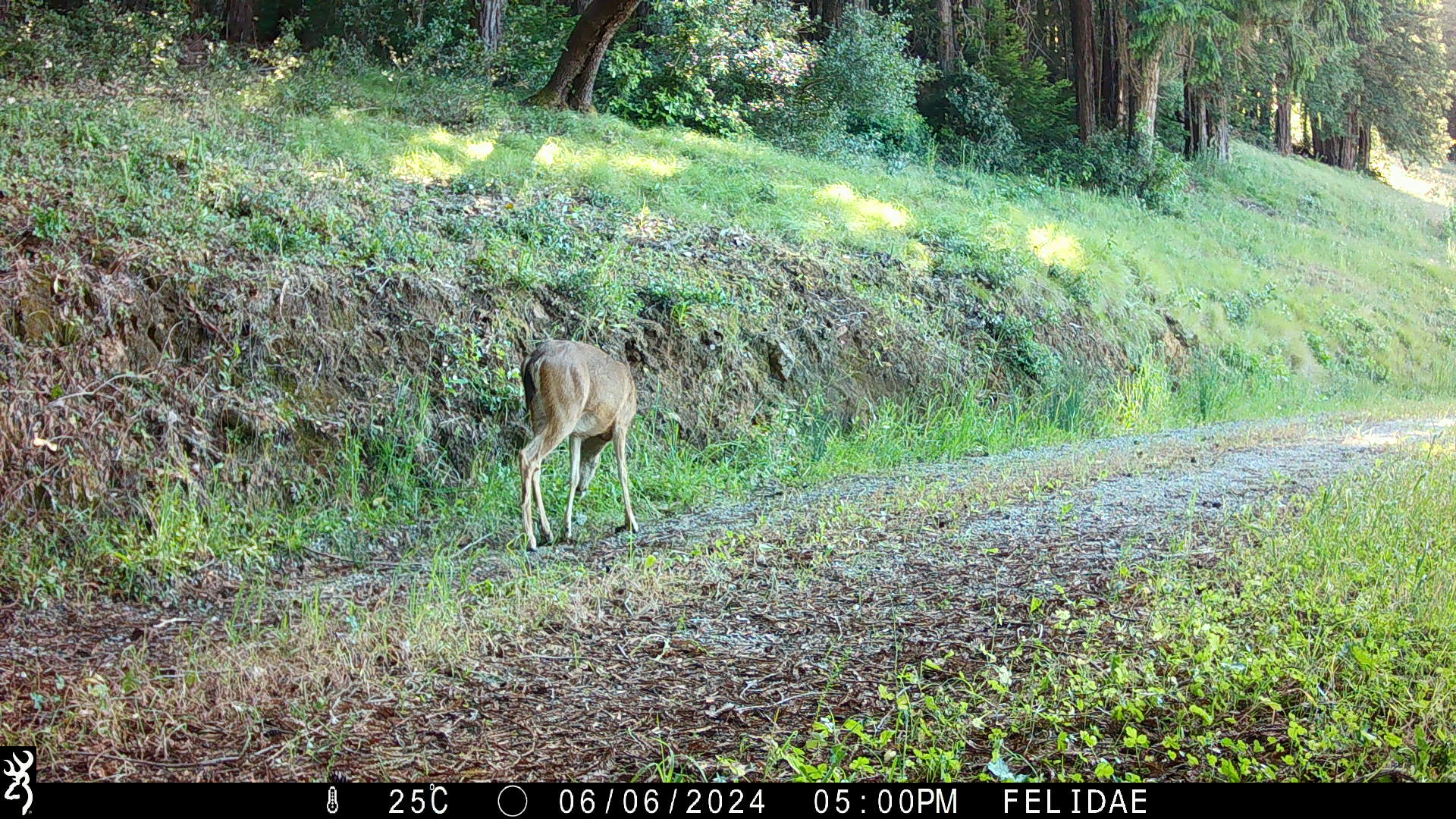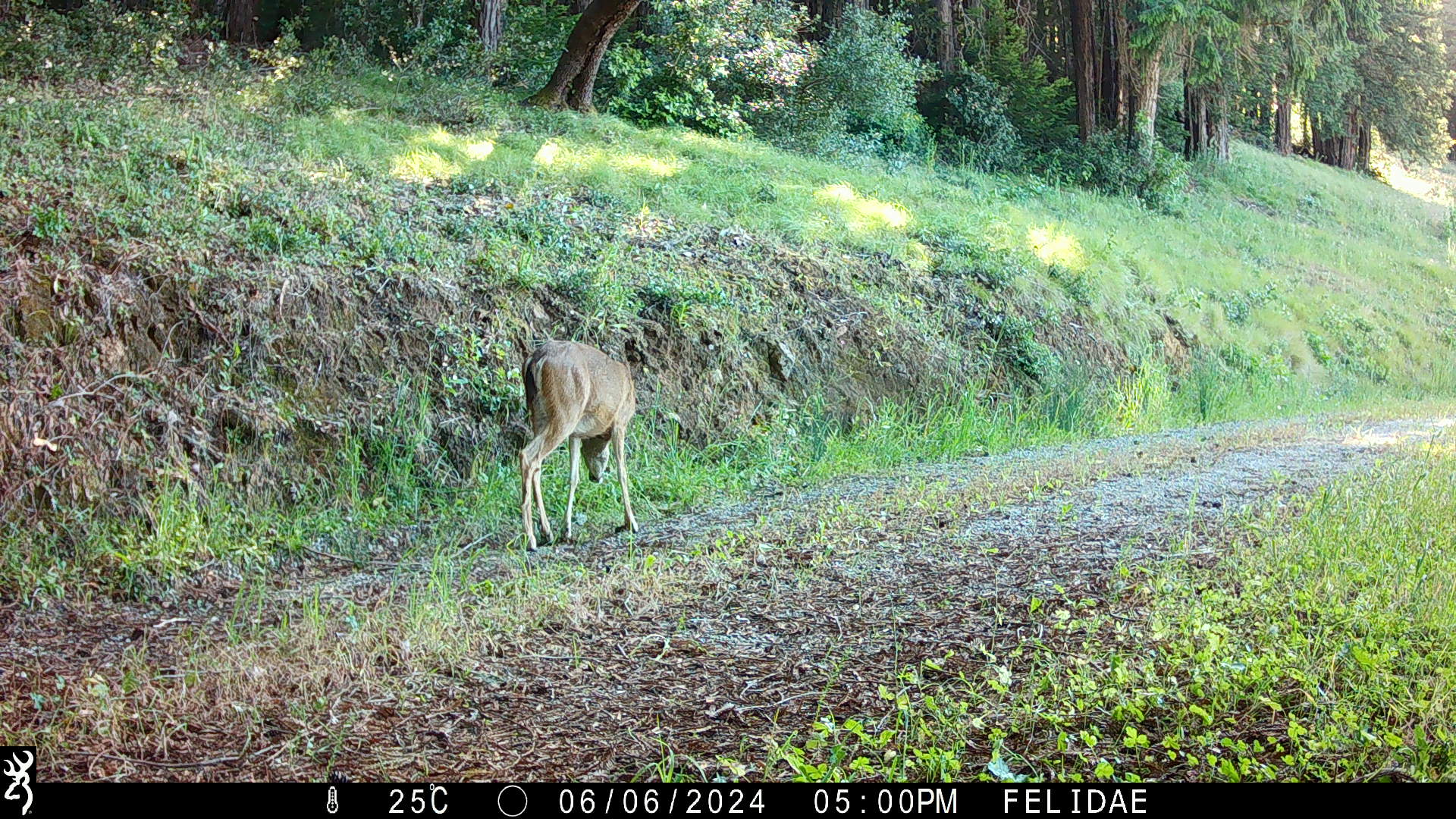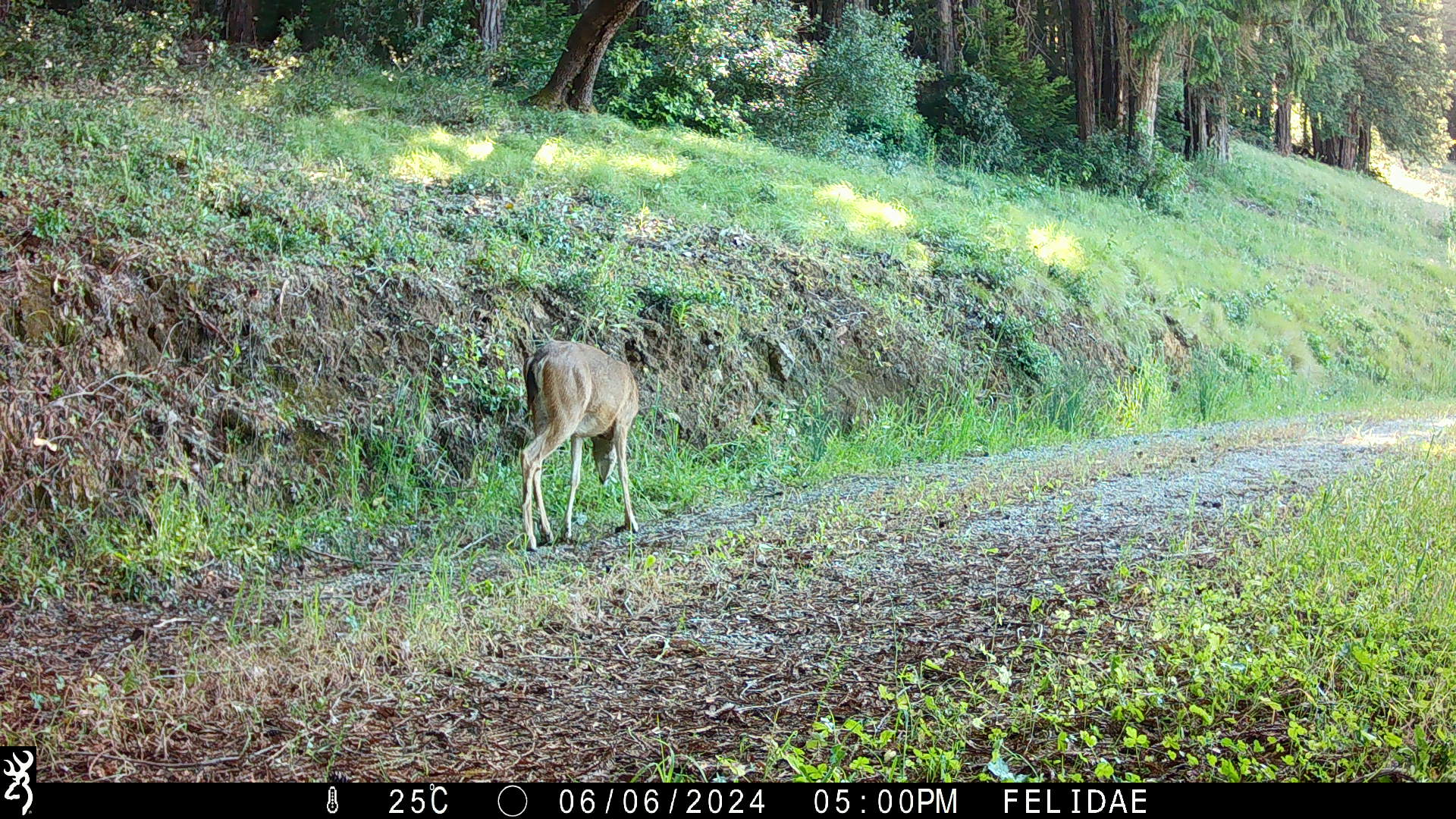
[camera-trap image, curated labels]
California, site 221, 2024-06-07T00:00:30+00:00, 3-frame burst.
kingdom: Animalia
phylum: Chordata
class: Mammalia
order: Artiodactyla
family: Cervidae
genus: Odocoileus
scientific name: Odocoileus hemionus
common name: mule deer